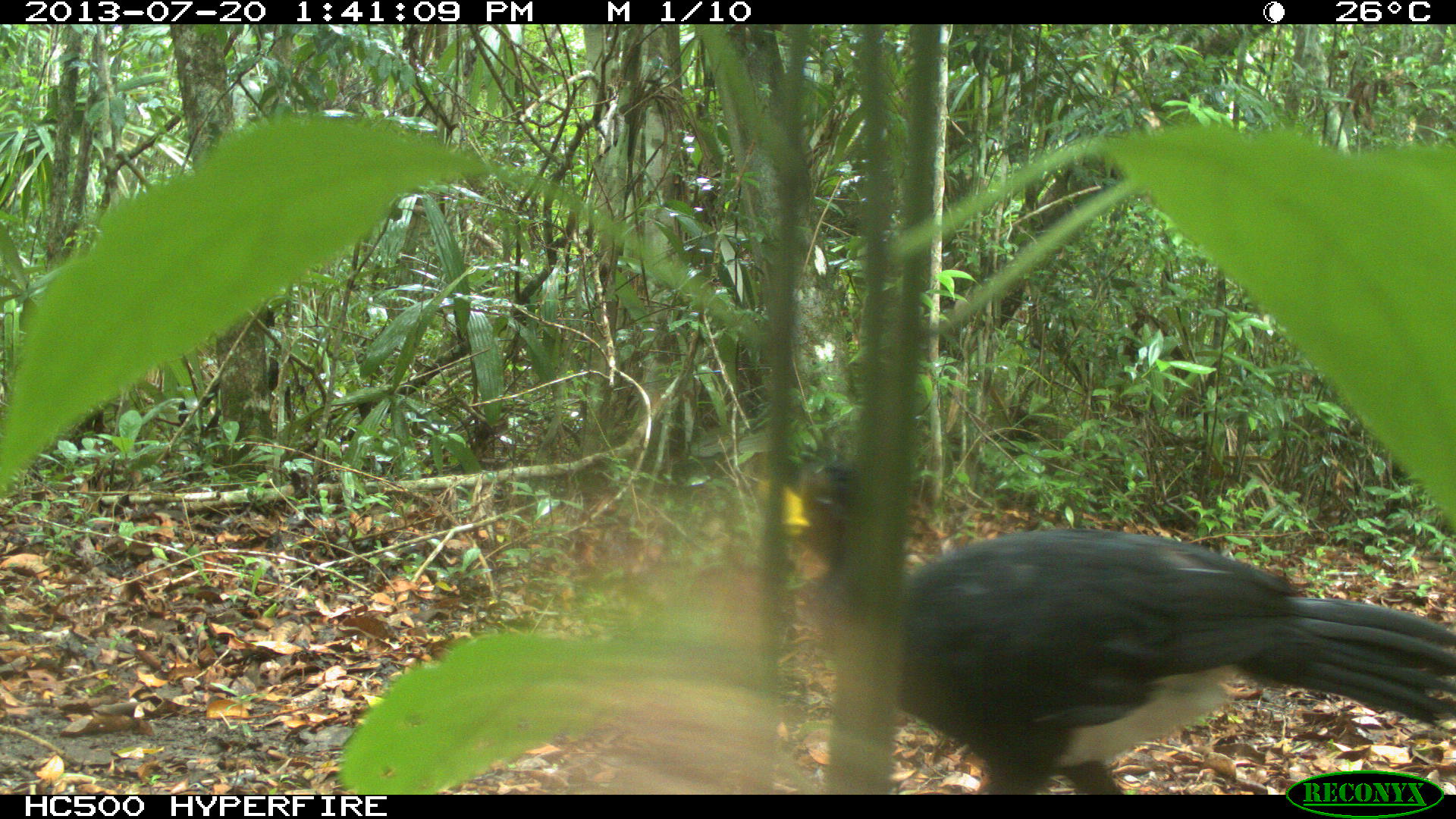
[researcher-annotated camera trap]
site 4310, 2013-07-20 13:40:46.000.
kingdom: Animalia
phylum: Chordata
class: Aves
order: Galliformes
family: Cracidae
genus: Crax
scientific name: Crax rubra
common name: great curassow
Crax rubra (great curassow), count 1, sex male.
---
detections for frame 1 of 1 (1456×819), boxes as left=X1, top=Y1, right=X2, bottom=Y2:
crax rubra: left=791, top=452, right=1454, bottom=794